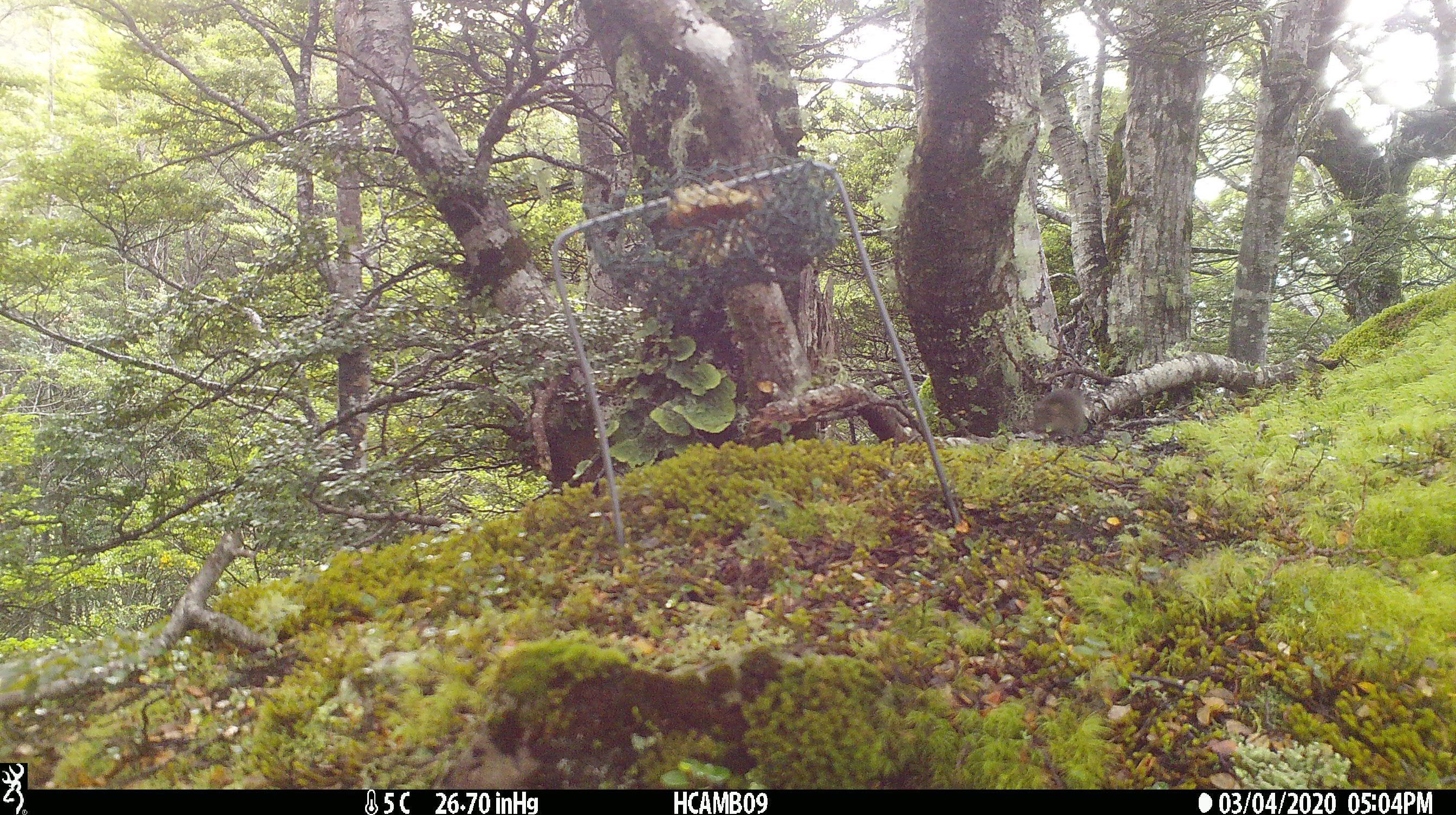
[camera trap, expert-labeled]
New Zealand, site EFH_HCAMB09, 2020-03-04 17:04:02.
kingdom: Animalia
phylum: Chordata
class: Mammalia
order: Rodentia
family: Muridae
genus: Mus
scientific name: Mus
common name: mouse